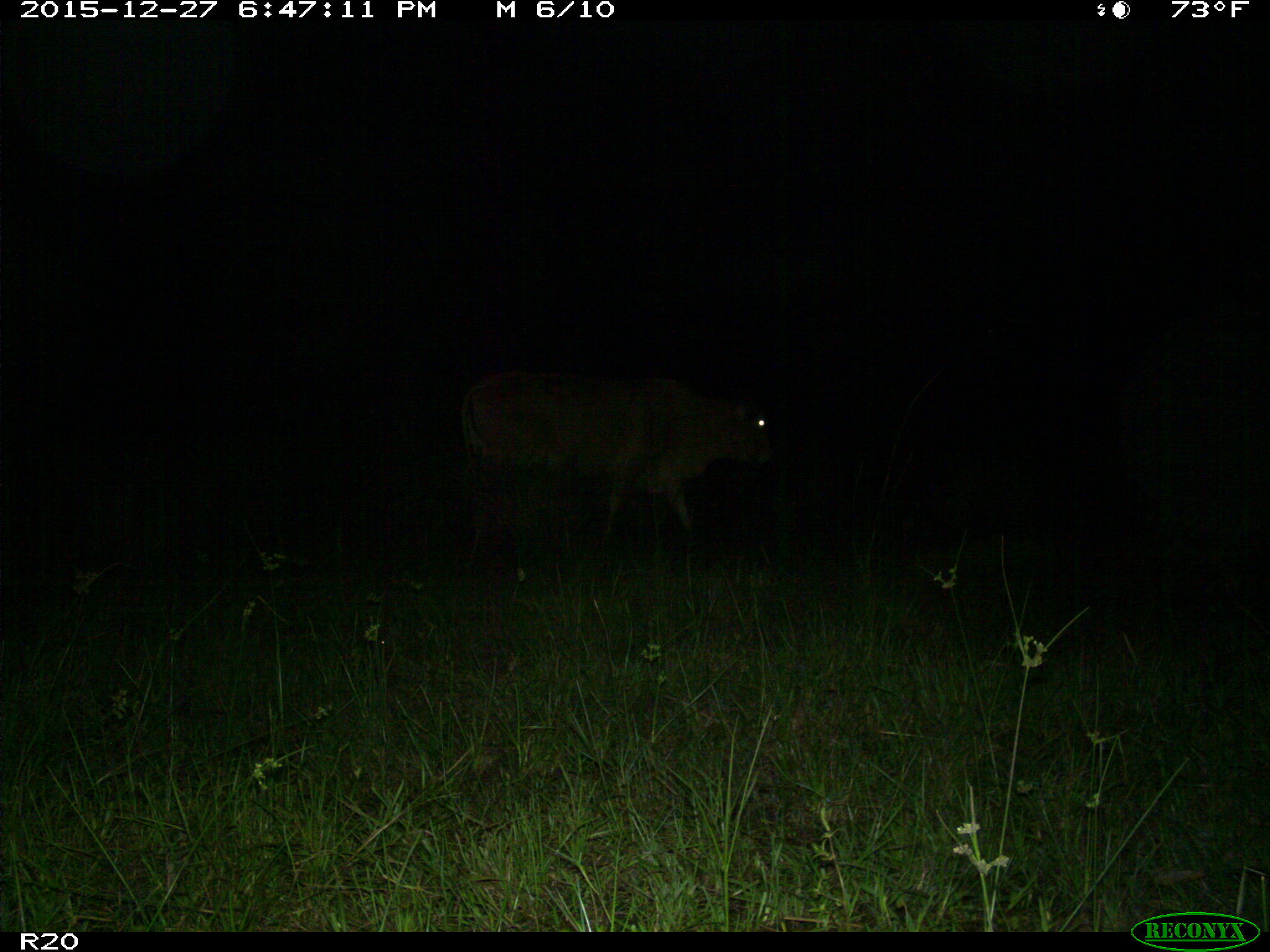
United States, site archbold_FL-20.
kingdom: Animalia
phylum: Chordata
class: Mammalia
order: Artiodactyla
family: Bovidae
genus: Bos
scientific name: Bos taurus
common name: domestic cow